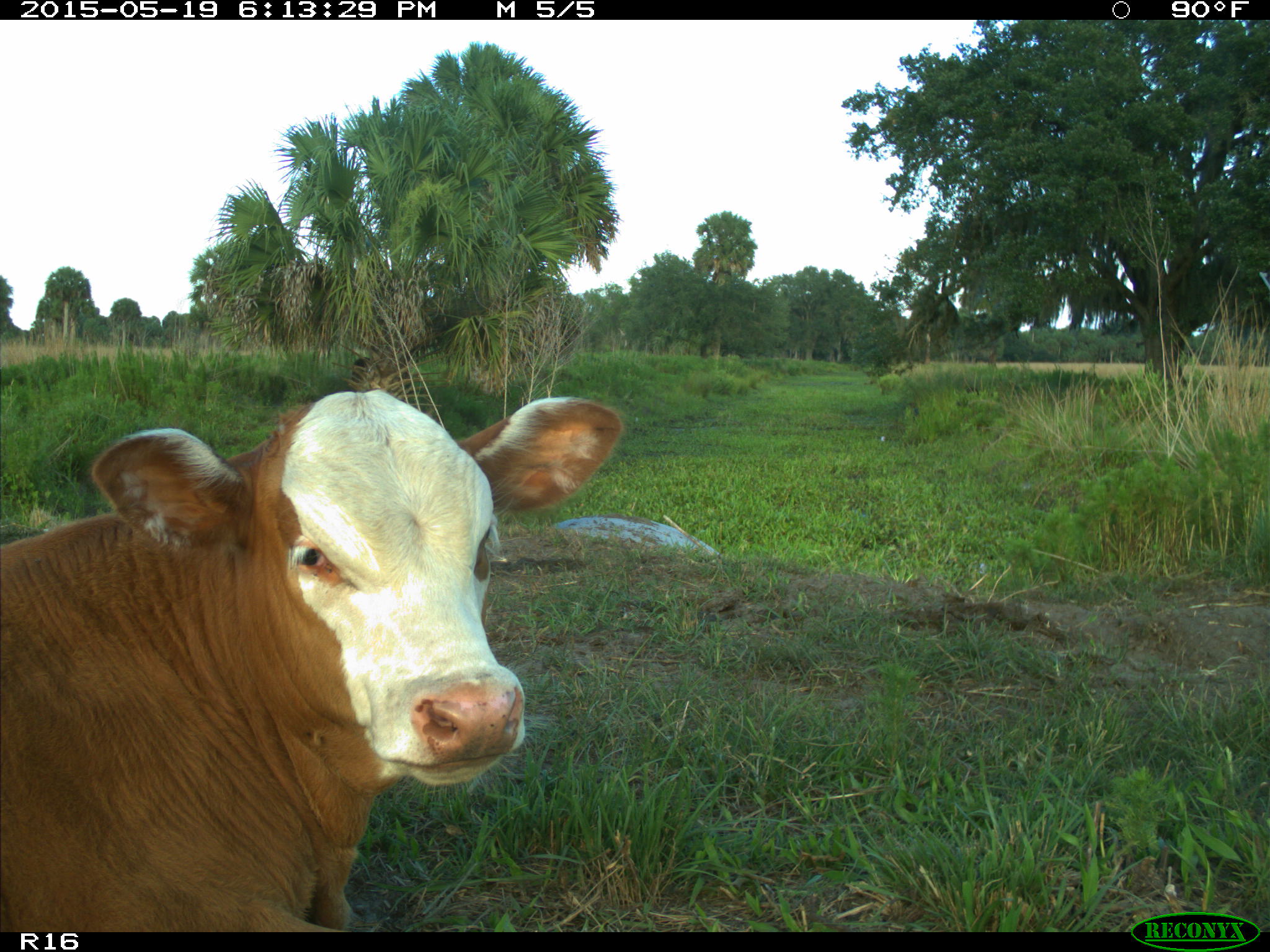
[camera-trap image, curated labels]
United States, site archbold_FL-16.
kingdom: Animalia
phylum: Chordata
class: Mammalia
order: Artiodactyla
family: Bovidae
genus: Bos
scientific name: Bos taurus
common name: domestic cow